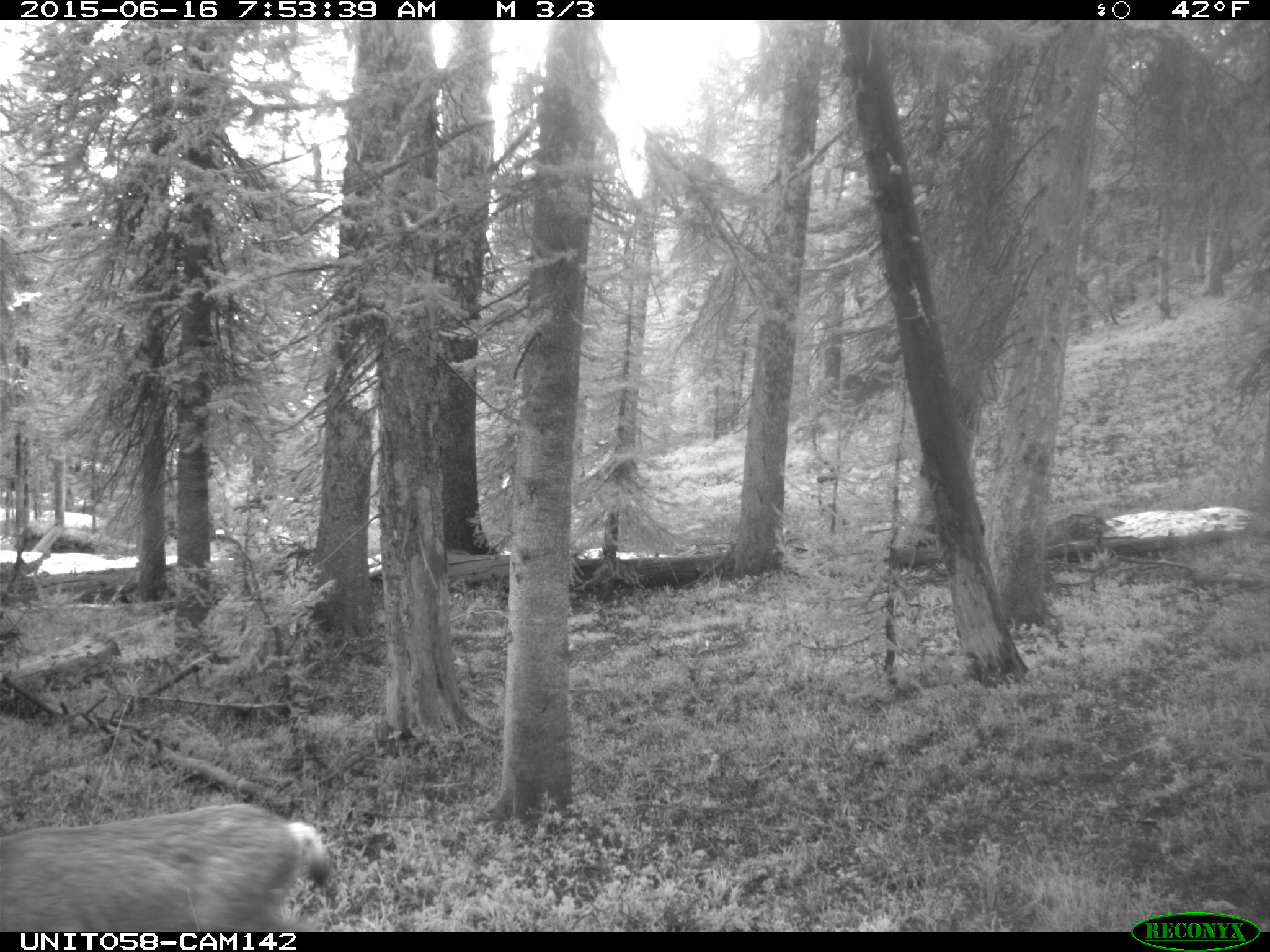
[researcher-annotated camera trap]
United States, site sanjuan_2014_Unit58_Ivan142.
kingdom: Animalia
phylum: Chordata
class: Mammalia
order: Artiodactyla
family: Cervidae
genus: Odocoileus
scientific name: Odocoileus hemionus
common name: mule deer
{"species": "Odocoileus hemionus (mule deer)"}